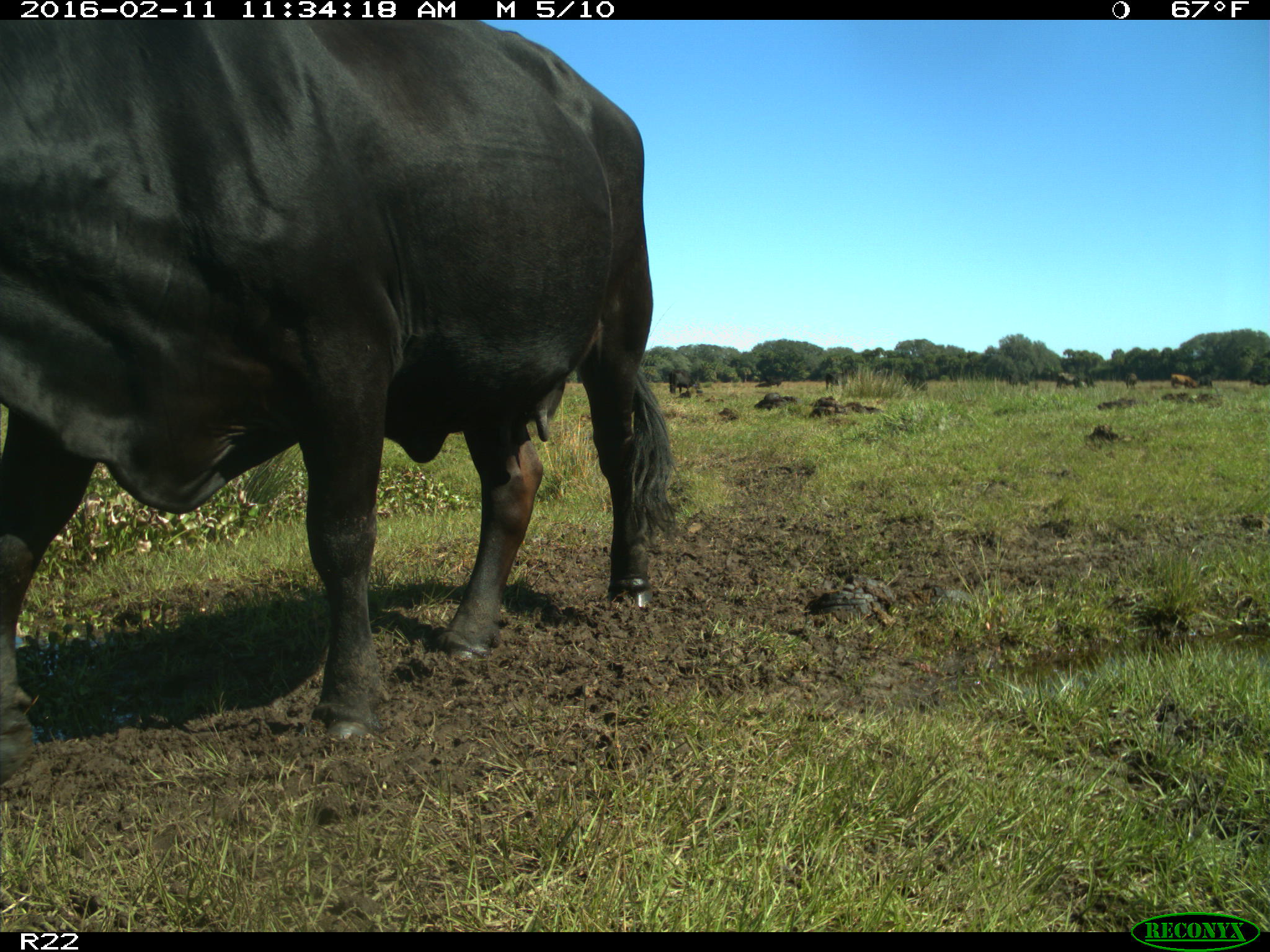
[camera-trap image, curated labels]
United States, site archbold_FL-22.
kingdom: Animalia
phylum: Chordata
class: Mammalia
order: Artiodactyla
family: Bovidae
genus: Bos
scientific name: Bos taurus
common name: domestic cow